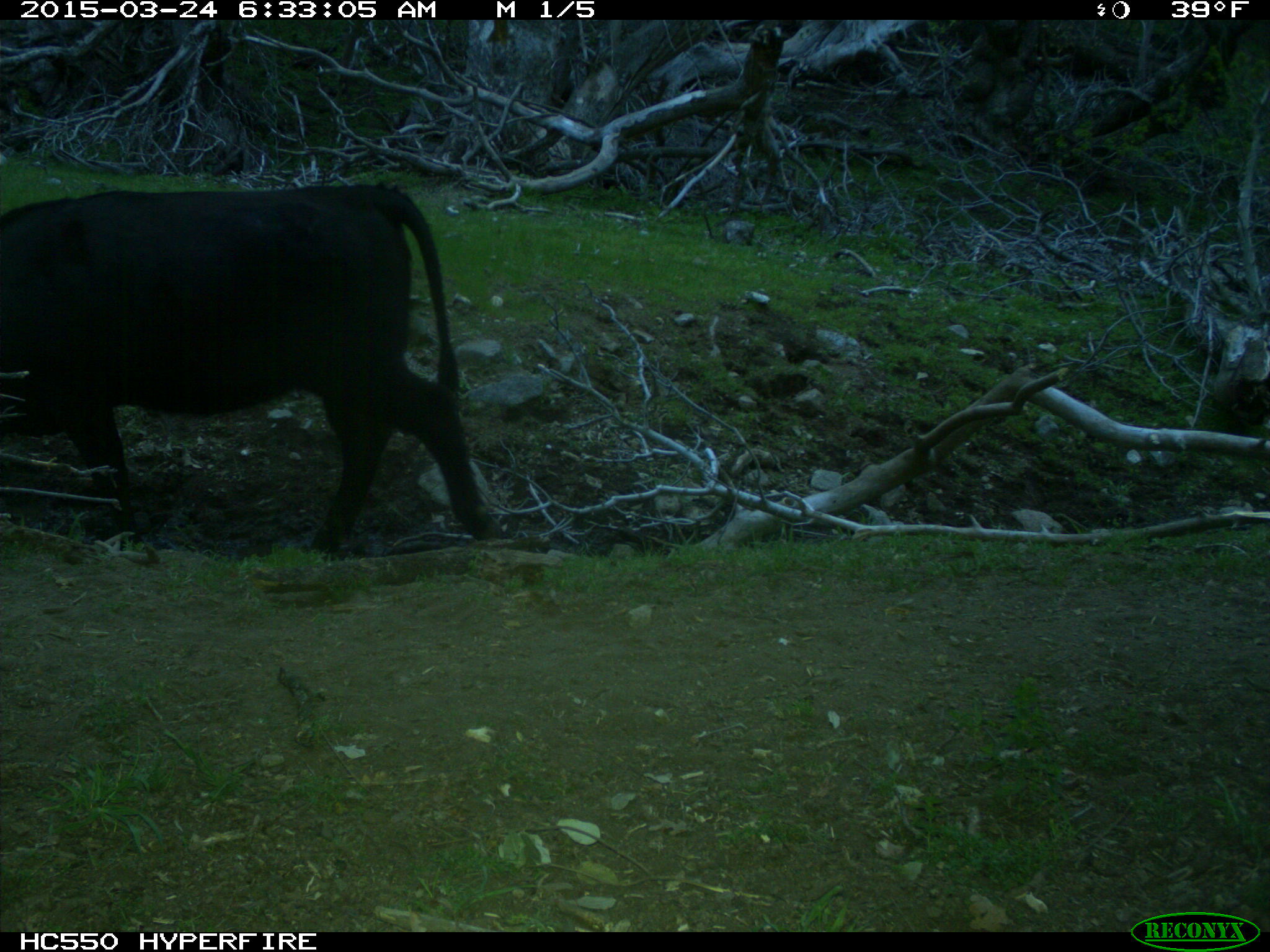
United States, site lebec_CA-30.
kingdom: Animalia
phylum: Chordata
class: Mammalia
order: Artiodactyla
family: Bovidae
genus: Bos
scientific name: Bos taurus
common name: domestic cow